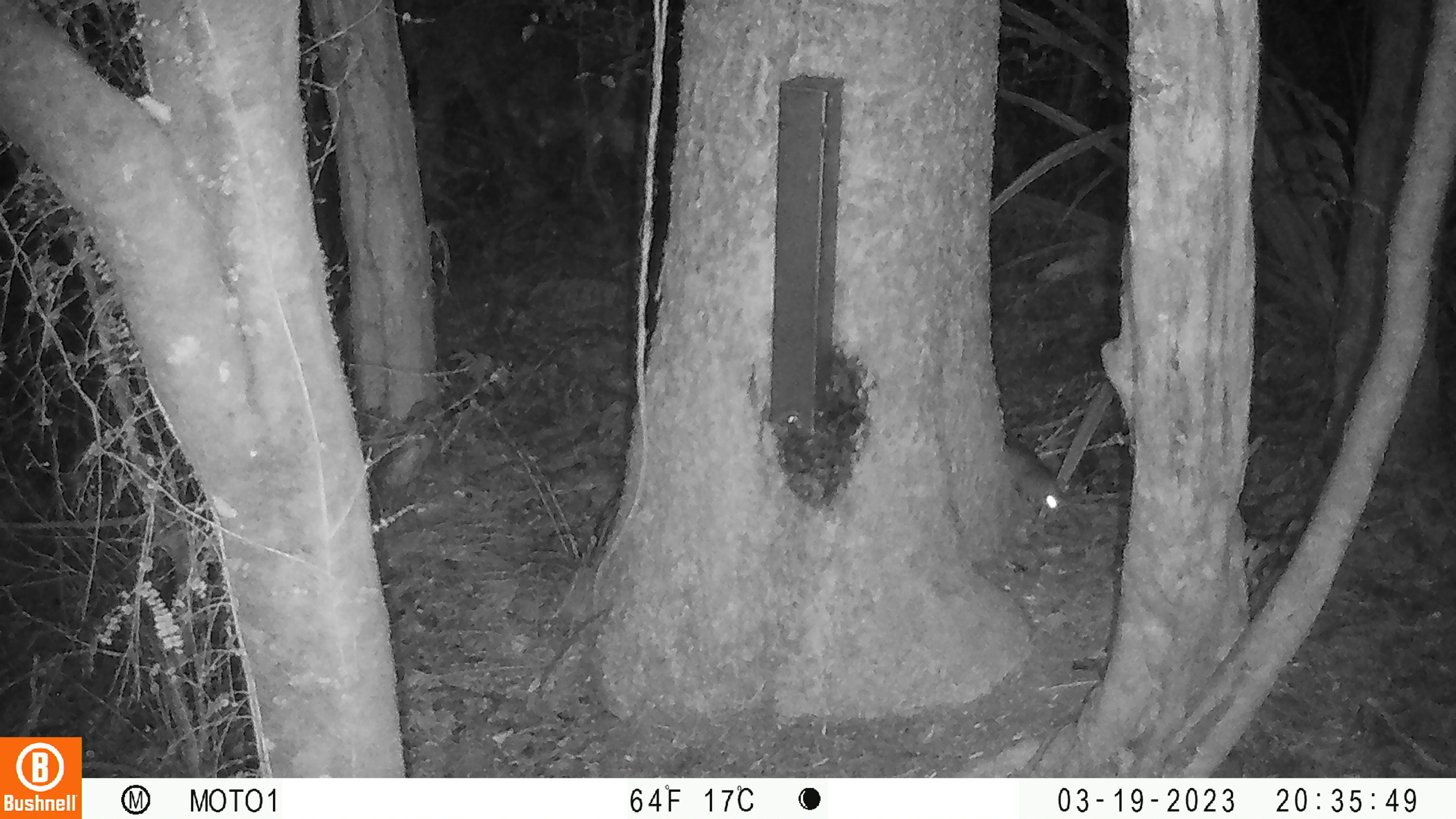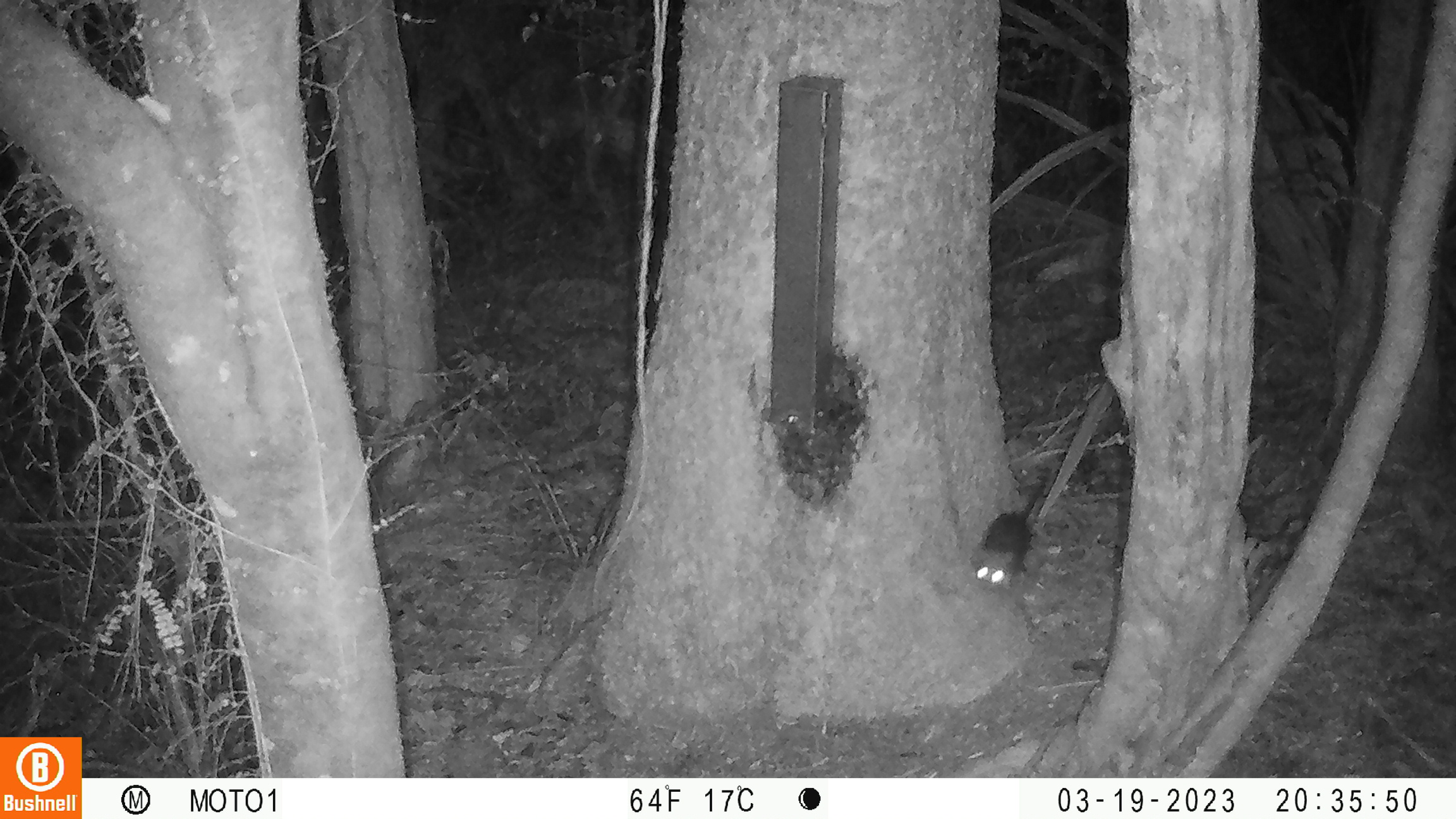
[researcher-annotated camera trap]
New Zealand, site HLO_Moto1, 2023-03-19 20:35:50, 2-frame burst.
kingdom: Animalia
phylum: Chordata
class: Mammalia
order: Rodentia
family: Muridae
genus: Rattus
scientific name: Rattus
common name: rat